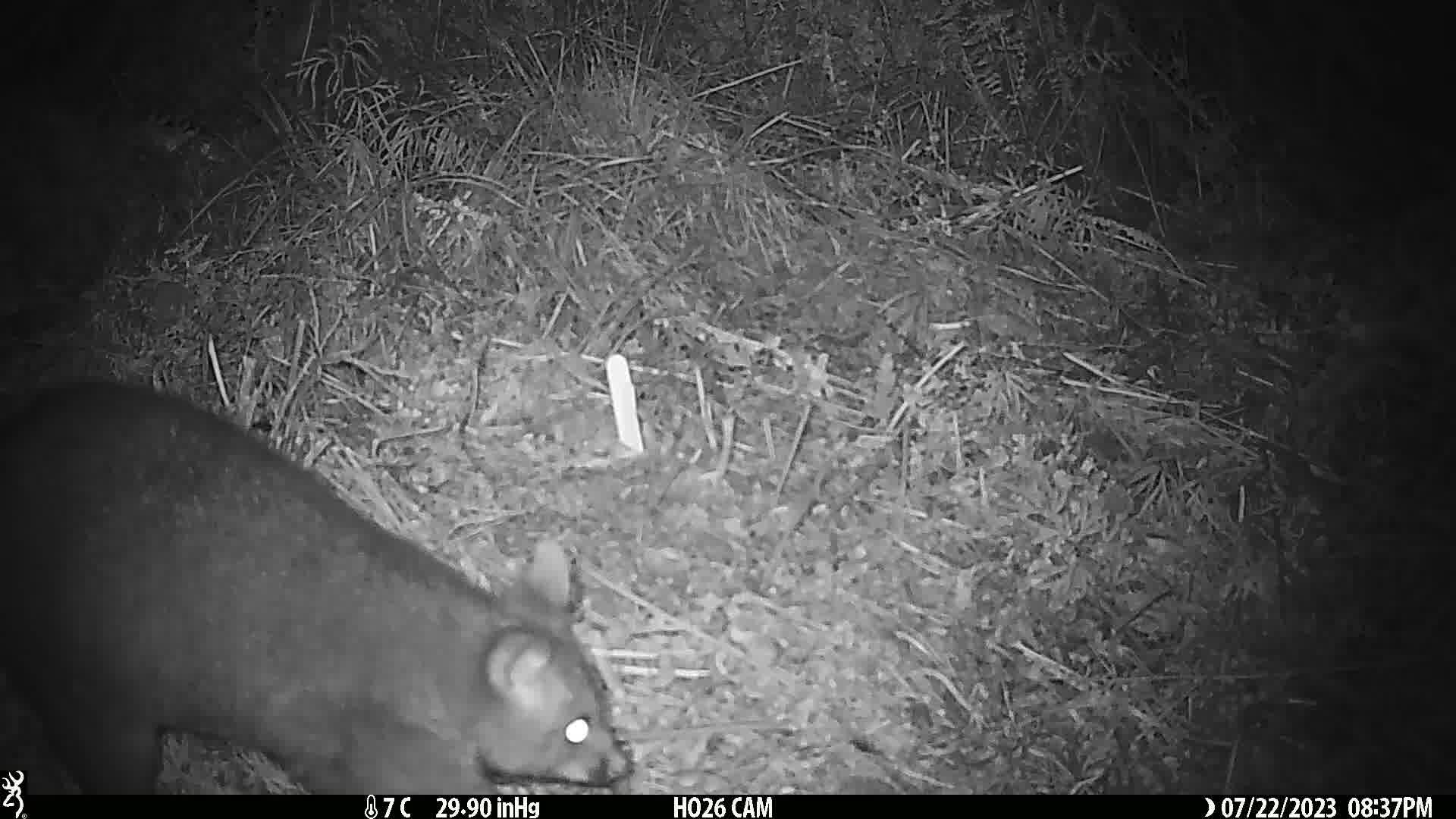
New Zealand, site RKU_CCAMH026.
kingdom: Animalia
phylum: Chordata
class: Mammalia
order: Diprotodontia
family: Phalangeridae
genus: Trichosurus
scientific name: Trichosurus vulpecula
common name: common brushtail possum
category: possum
Possum (common brushtail possum) (Trichosurus vulpecula).